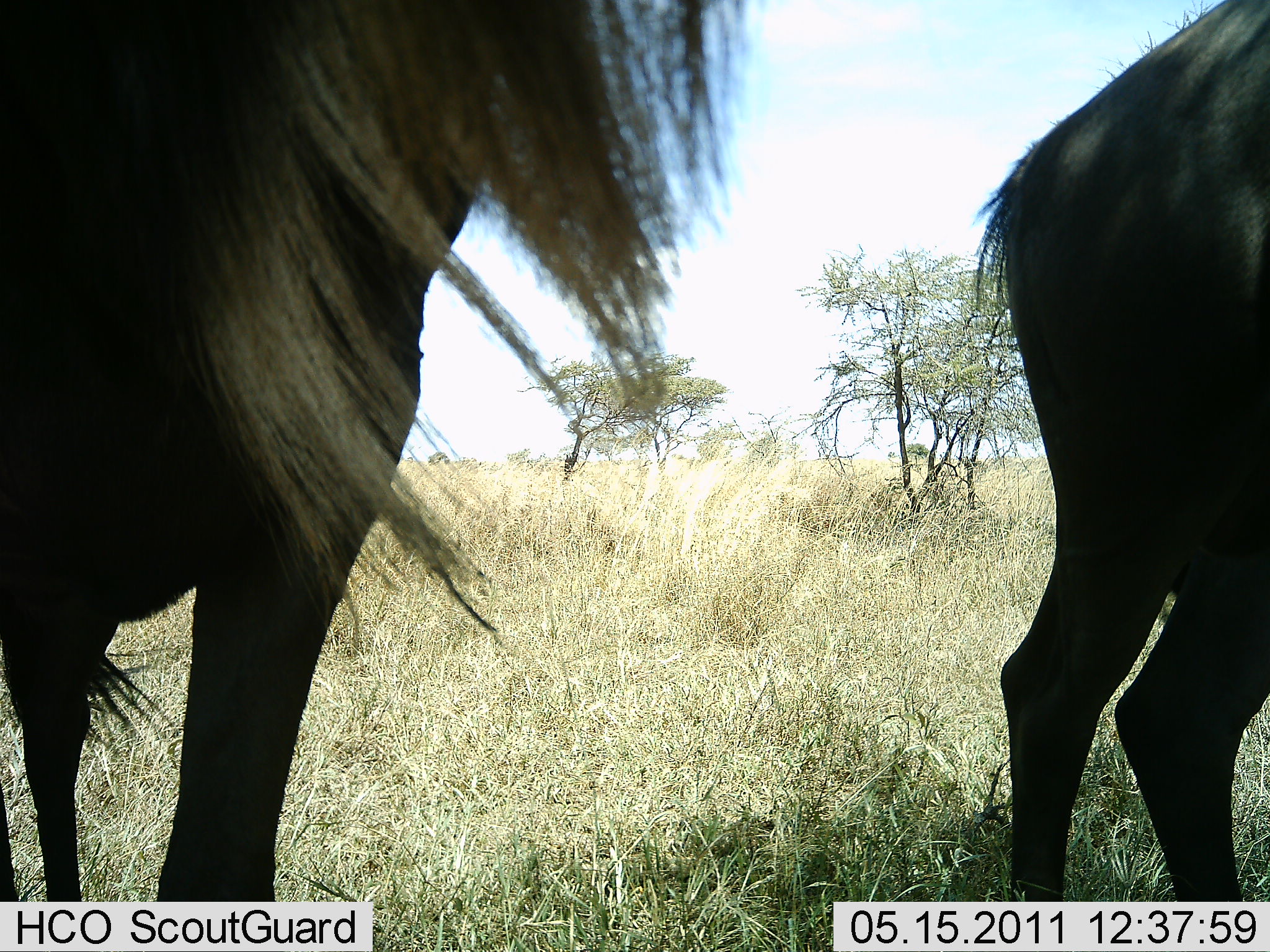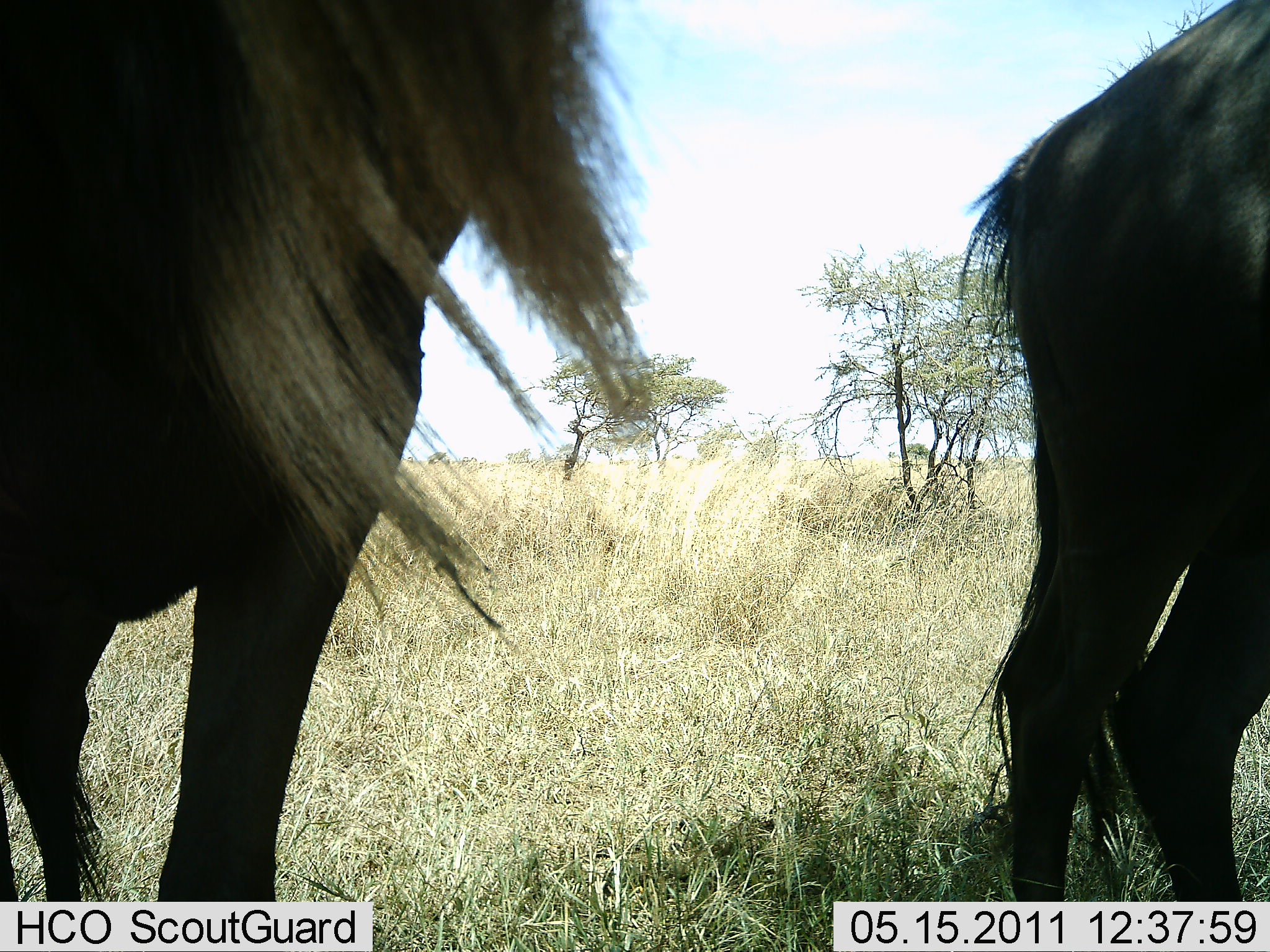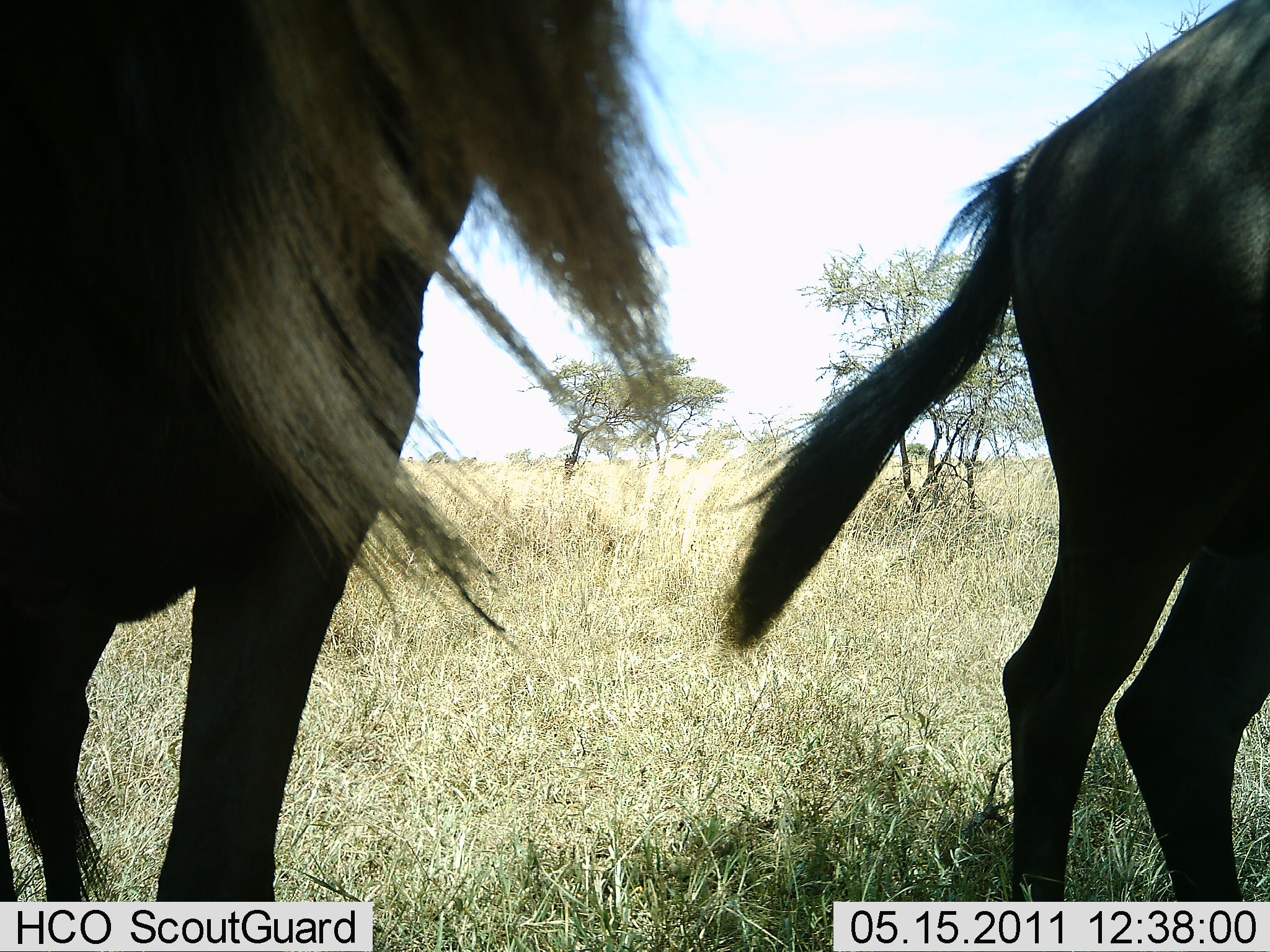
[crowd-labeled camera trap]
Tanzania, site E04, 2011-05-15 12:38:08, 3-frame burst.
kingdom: Animalia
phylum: Chordata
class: Mammalia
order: Artiodactyla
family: Bovidae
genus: Connochaetes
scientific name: Connochaetes taurinus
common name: blue wildebeest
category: wildebeest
Wildebeest (blue wildebeest) (Connochaetes taurinus), count 2. Behavior (volunteer vote fractions): standing 100%, resting 0%, moving 0%, interacting 0%. Young present (vote fraction): 0%. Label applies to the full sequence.